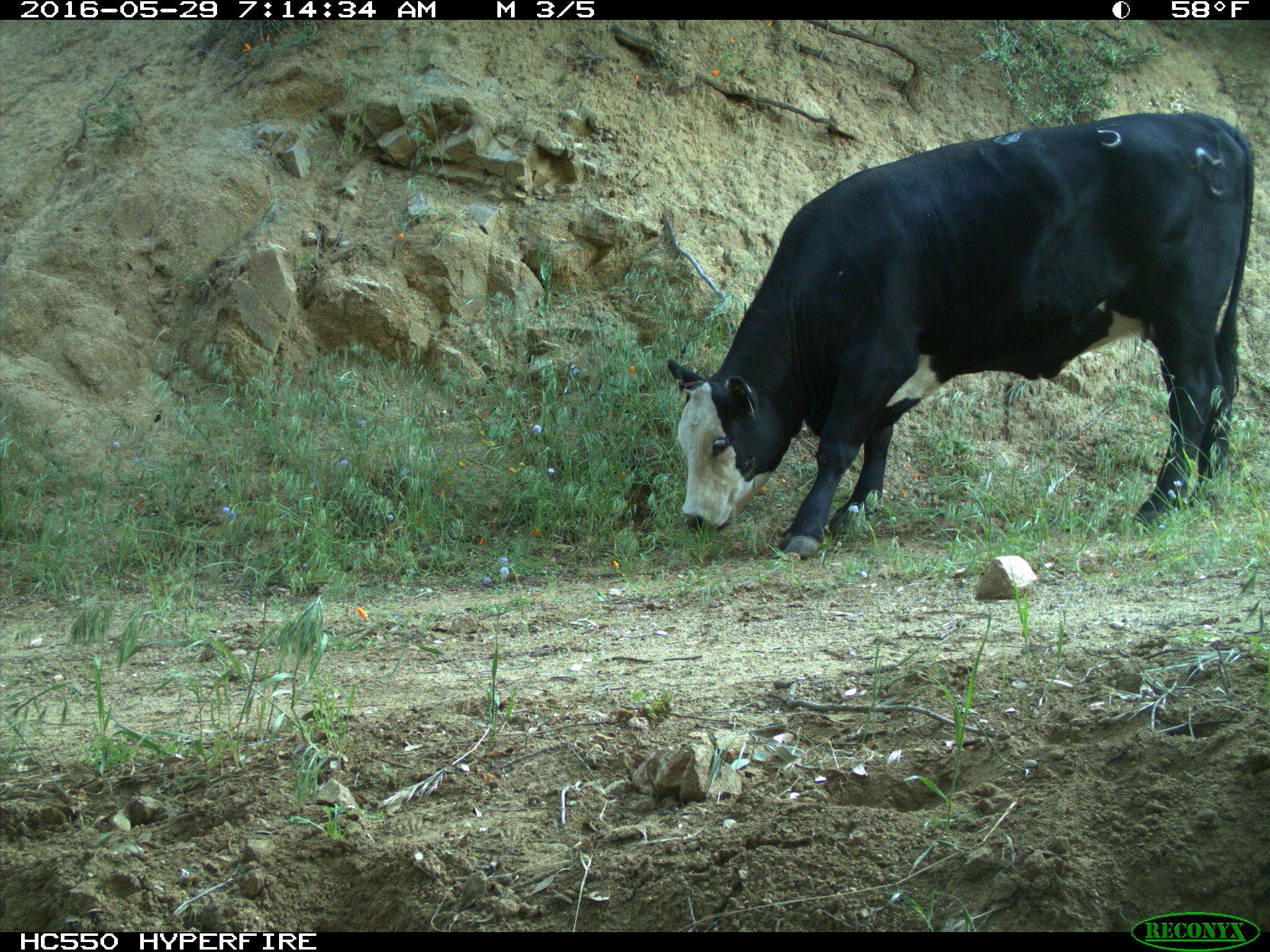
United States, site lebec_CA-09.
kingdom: Animalia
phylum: Chordata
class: Mammalia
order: Artiodactyla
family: Bovidae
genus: Bos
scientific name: Bos taurus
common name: domestic cow